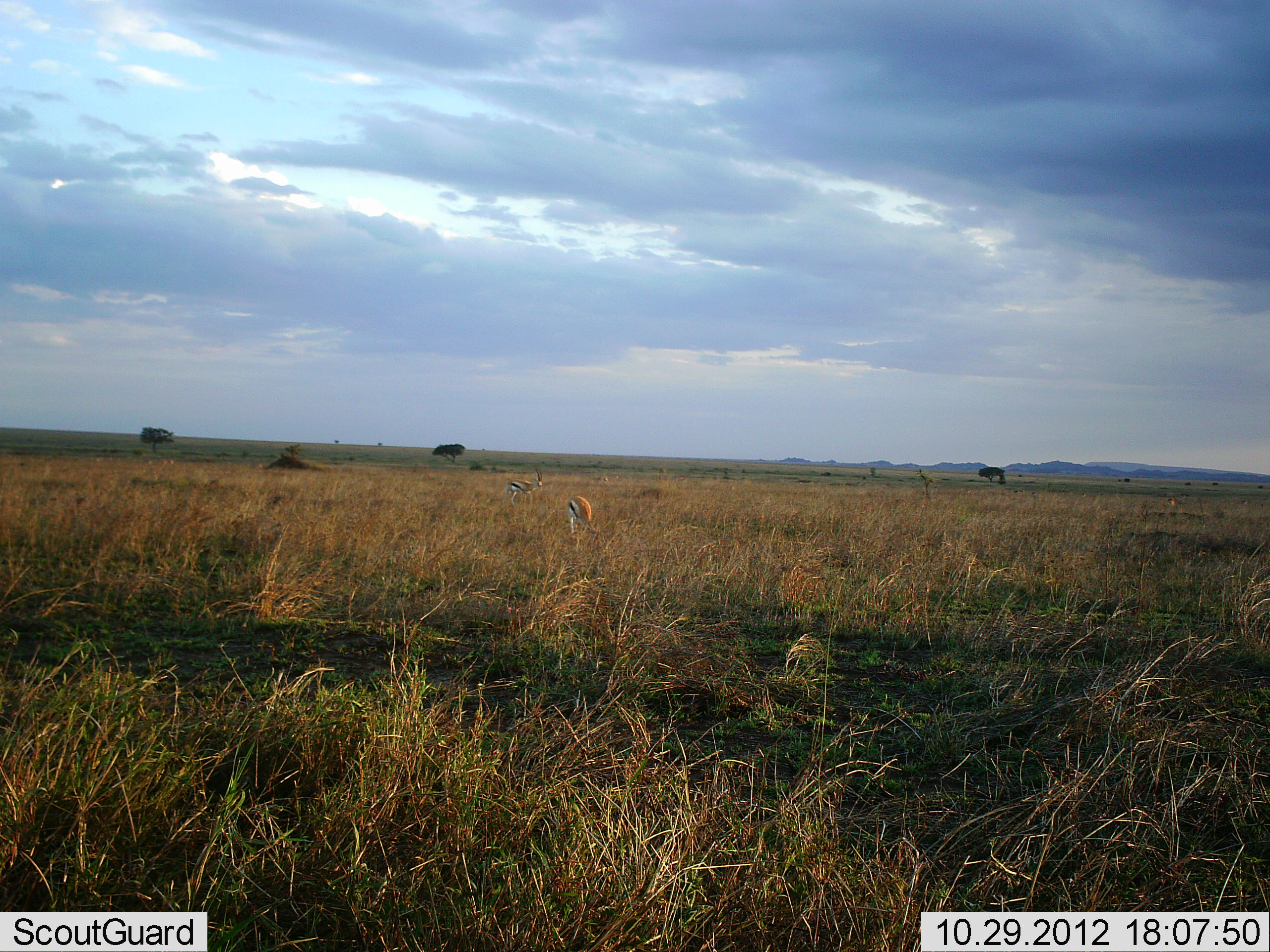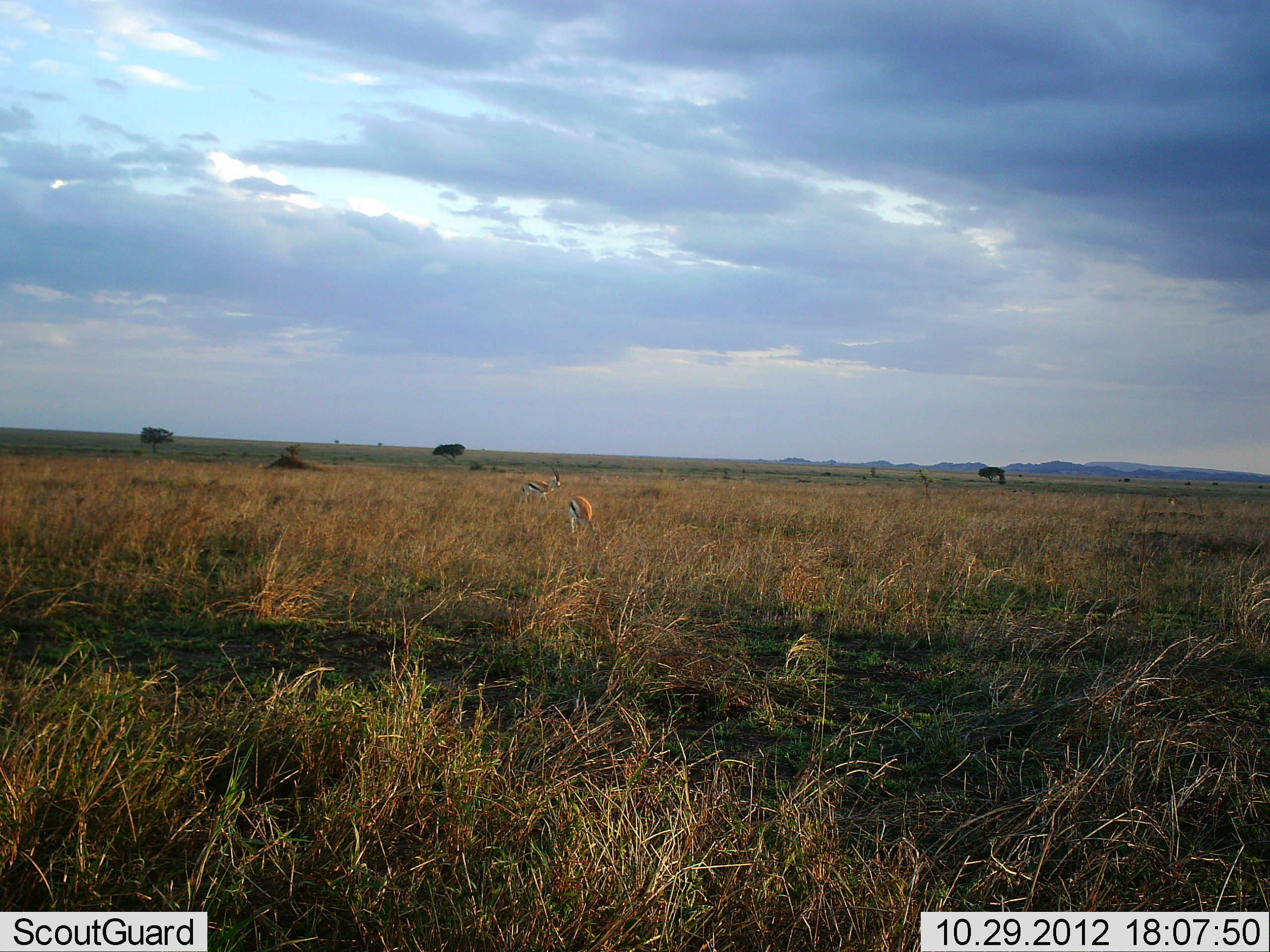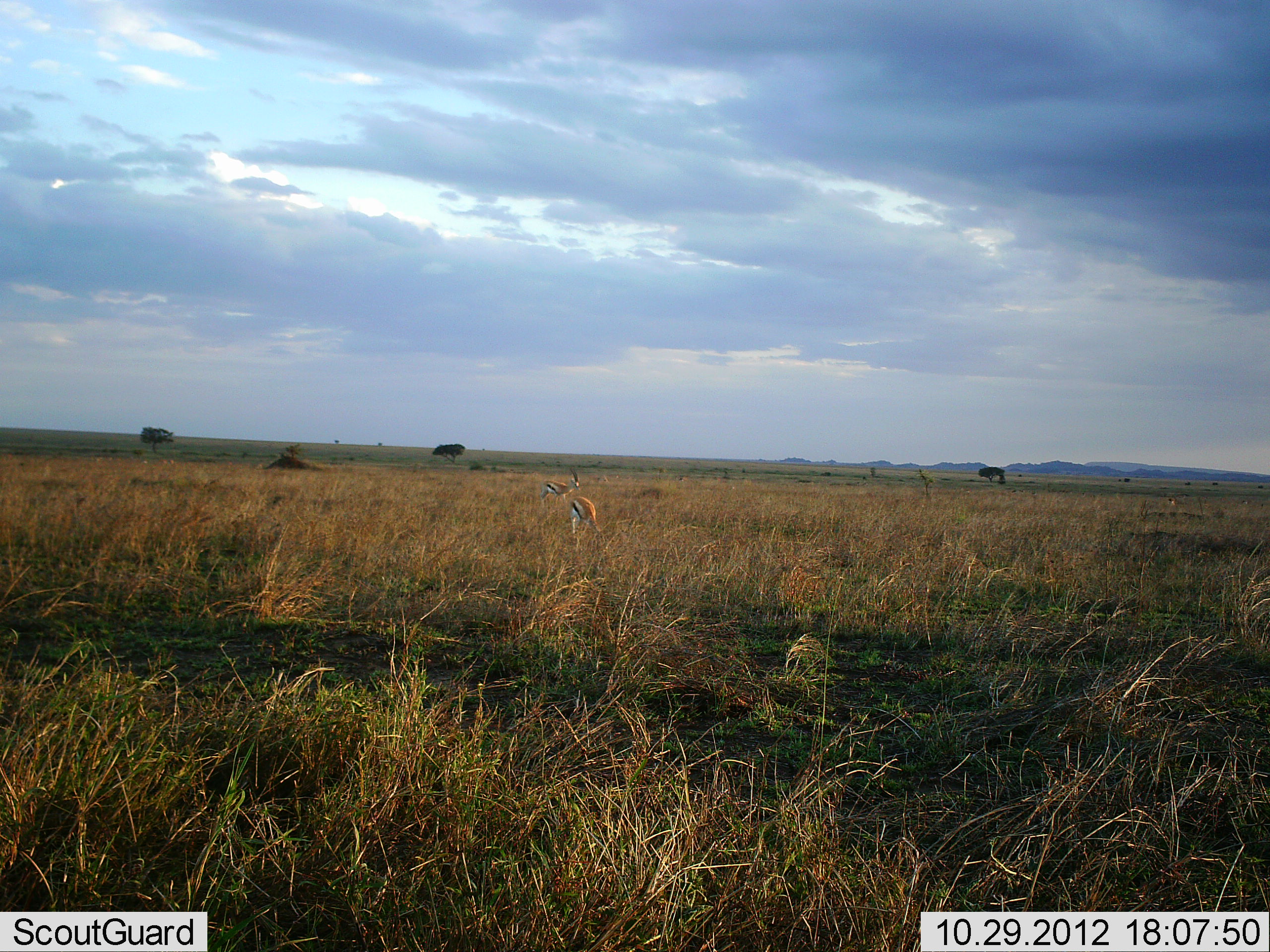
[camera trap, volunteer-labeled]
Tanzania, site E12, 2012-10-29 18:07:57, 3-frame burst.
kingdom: Animalia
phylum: Chordata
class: Mammalia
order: Artiodactyla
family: Bovidae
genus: Eudorcas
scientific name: Eudorcas thomsonii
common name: thomson's gazelle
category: gazellethomsons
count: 2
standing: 73%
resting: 9%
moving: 45%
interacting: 0%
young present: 0%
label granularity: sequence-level